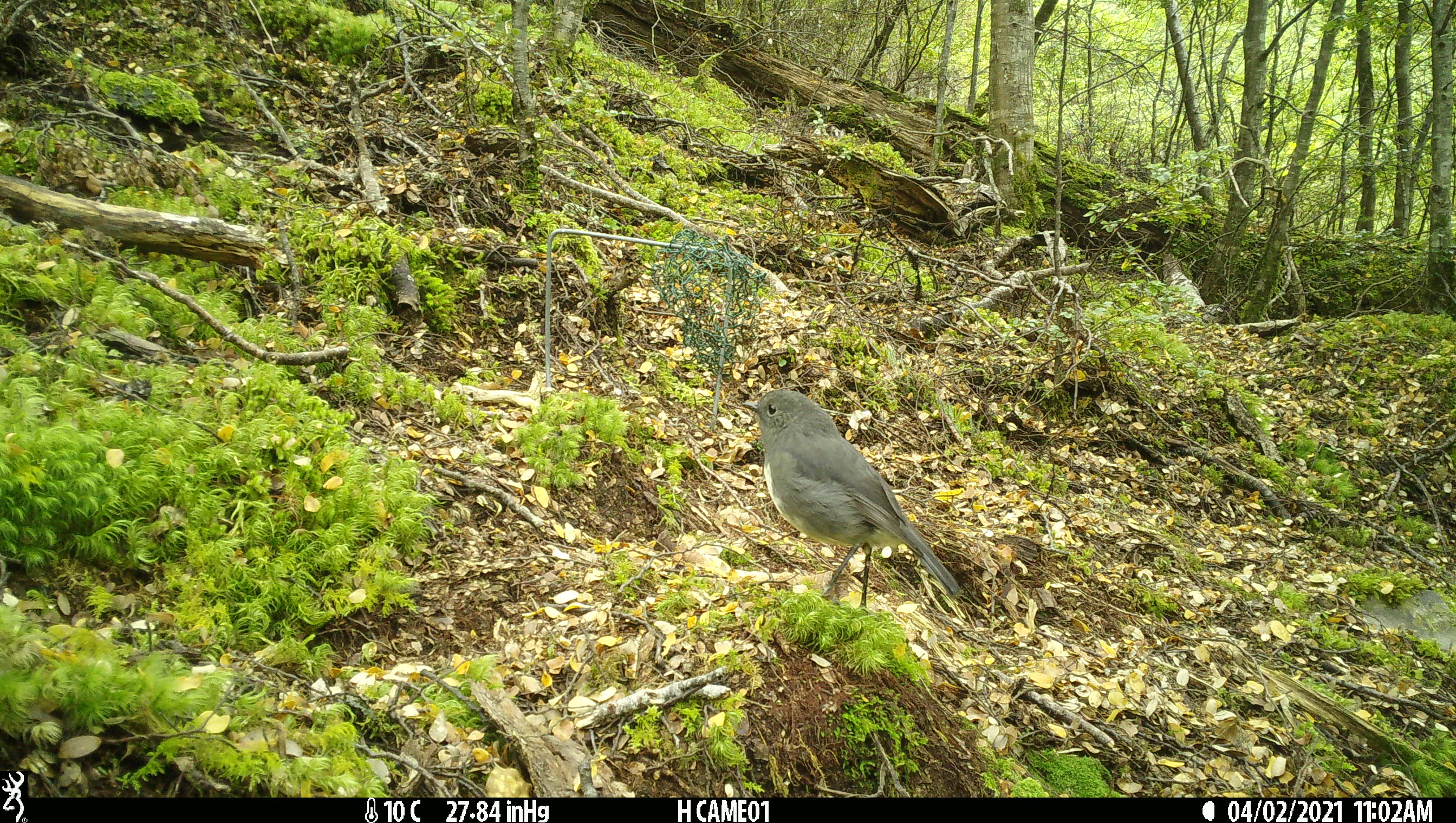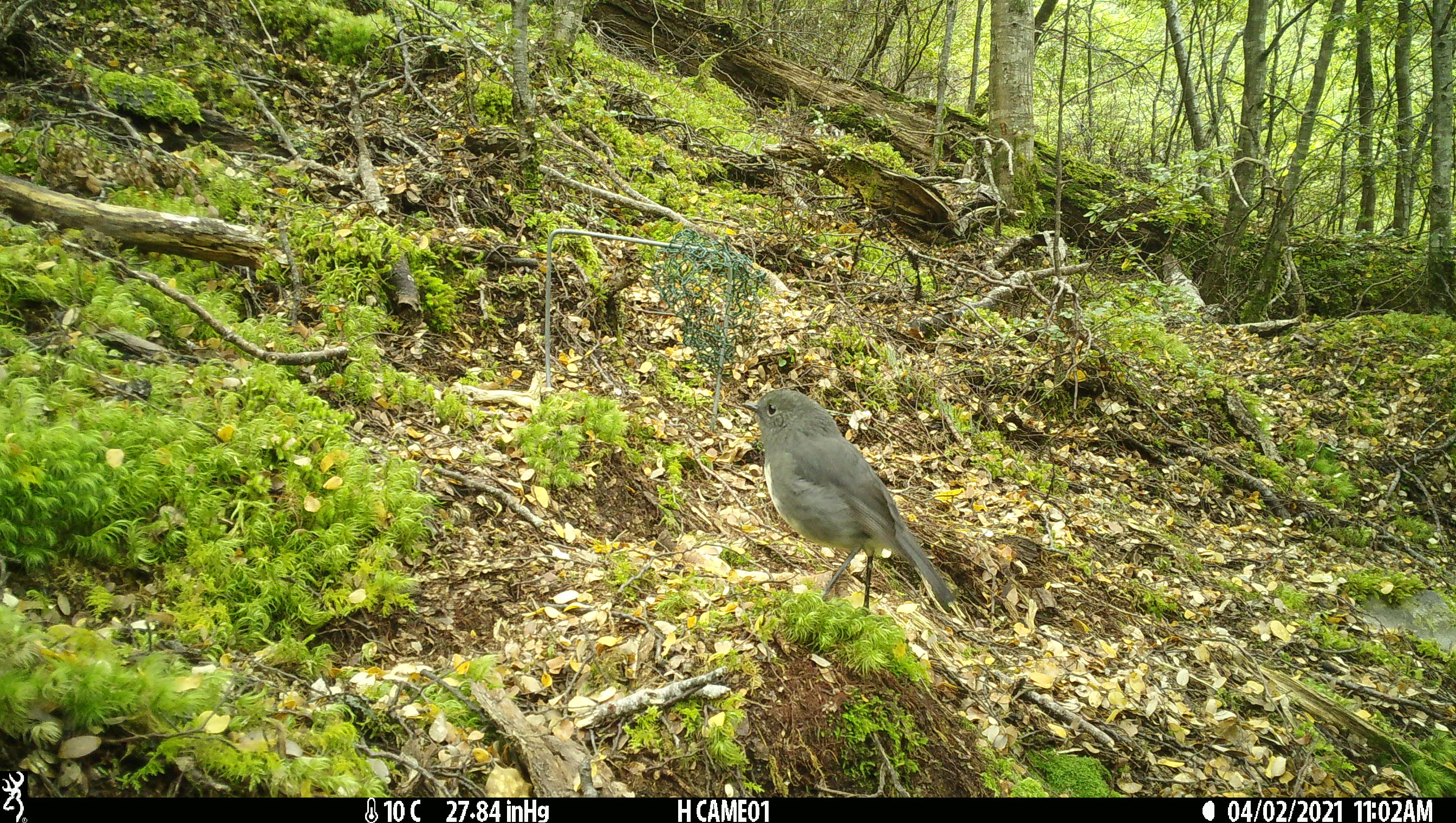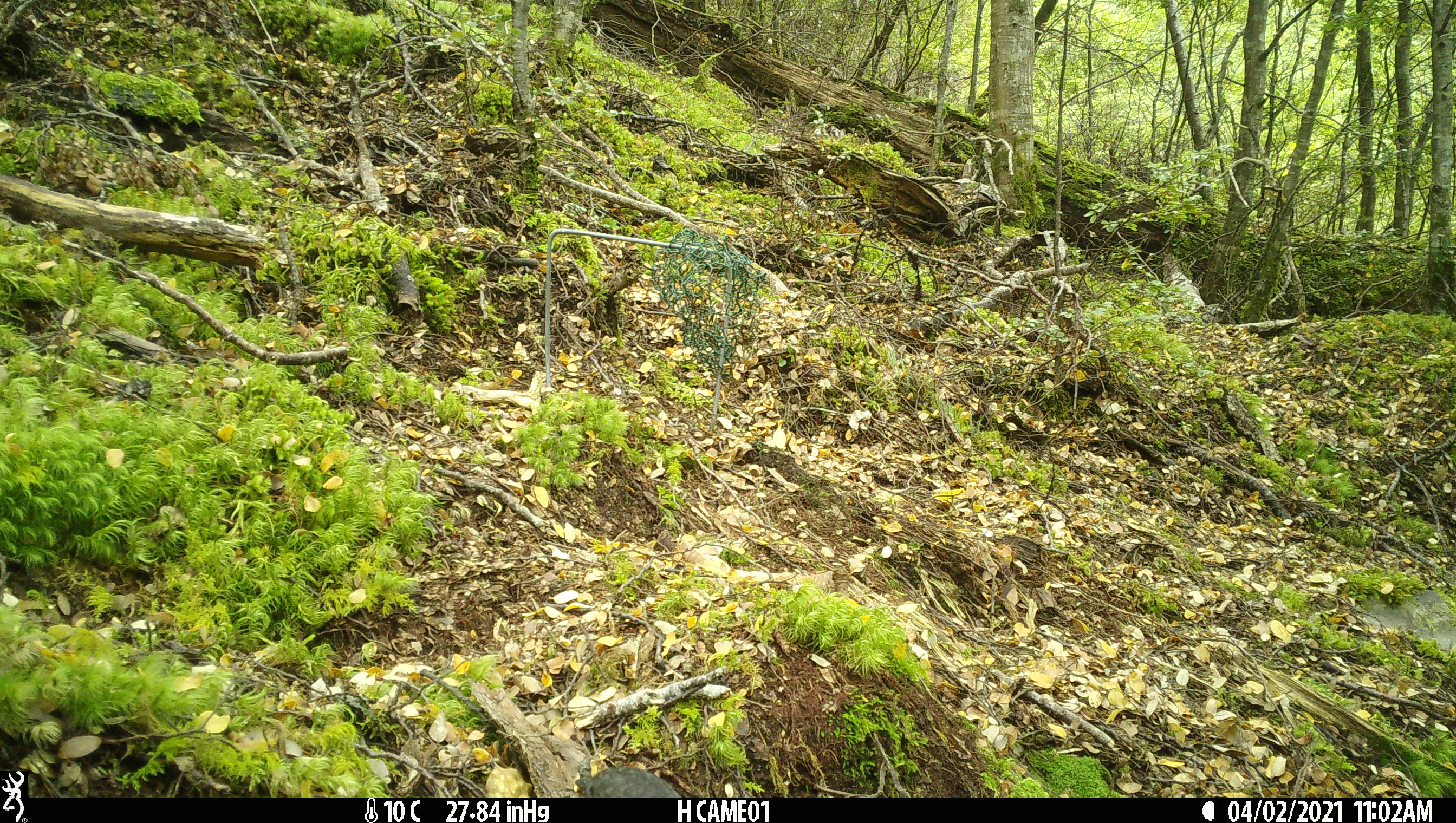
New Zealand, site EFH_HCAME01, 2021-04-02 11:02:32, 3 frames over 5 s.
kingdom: Animalia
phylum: Chordata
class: Aves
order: Passeriformes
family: Petroicidae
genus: Petroica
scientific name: Petroica australis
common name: new zealand robin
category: robin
Robin (new zealand robin) (Petroica australis).